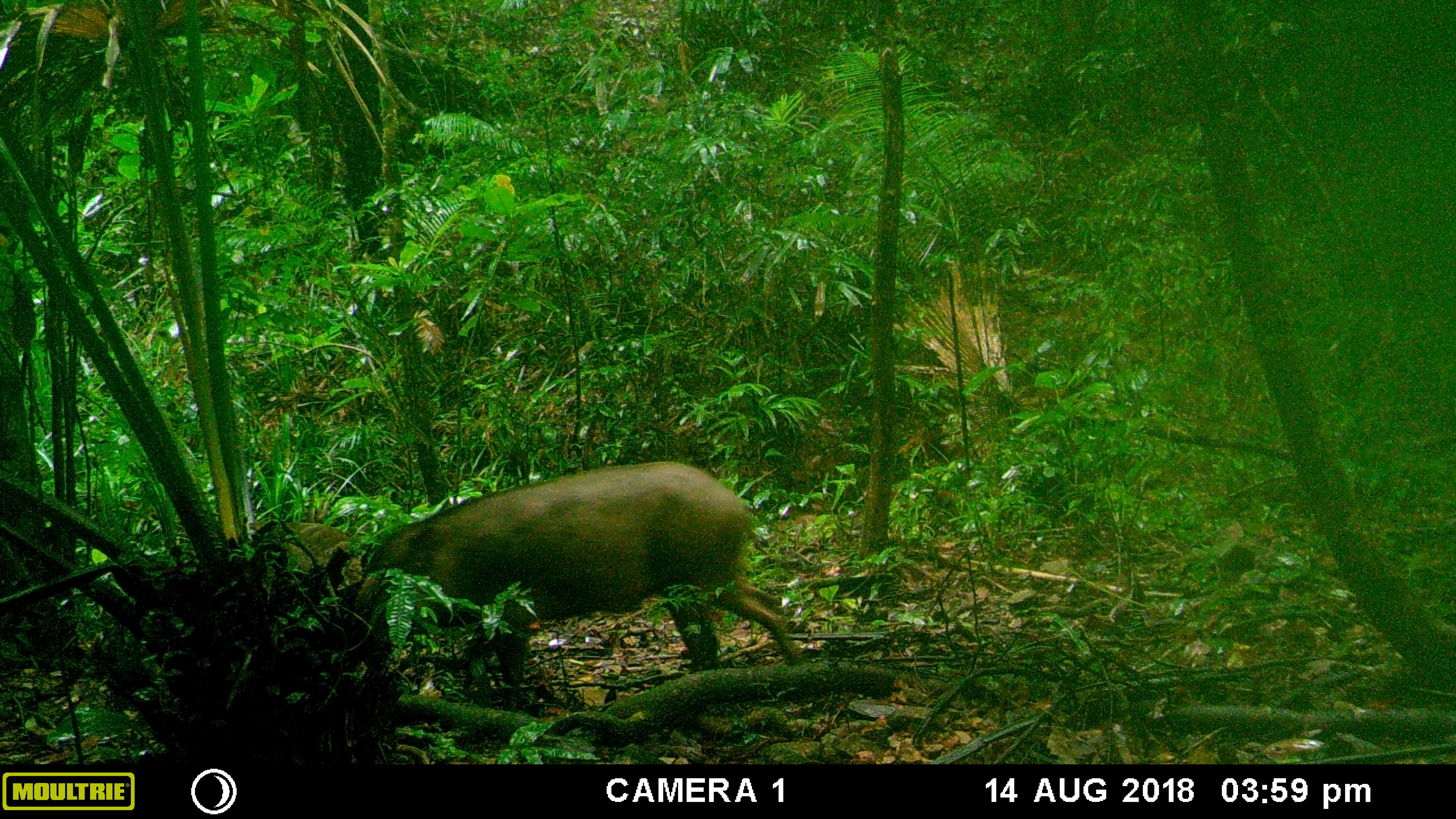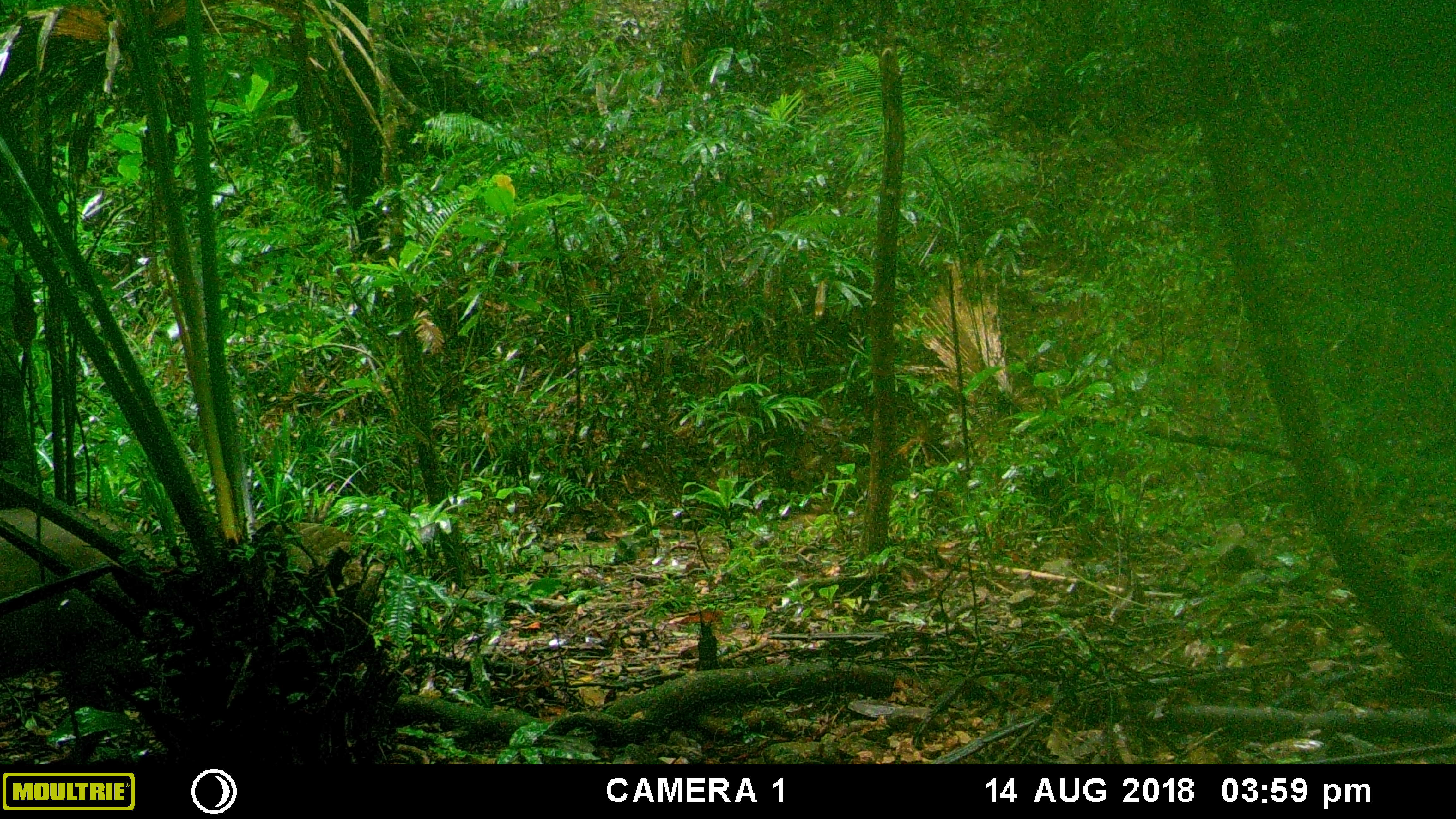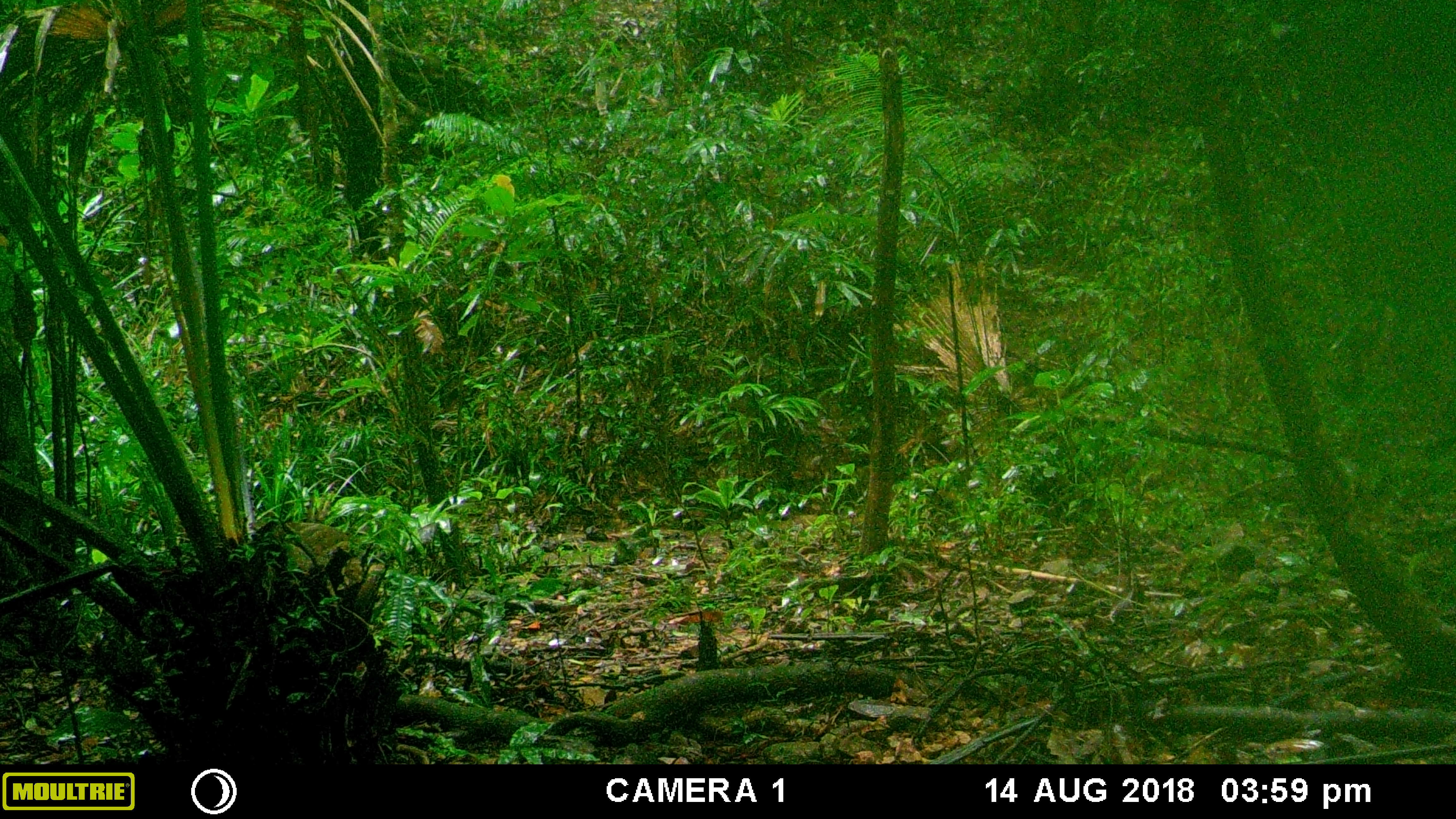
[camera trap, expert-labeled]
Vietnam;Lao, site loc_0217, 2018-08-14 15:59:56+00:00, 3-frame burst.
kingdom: Animalia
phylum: Chordata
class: Mammalia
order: Artiodactyla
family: Suidae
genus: Sus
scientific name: Sus scrofa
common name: eurasian wild pig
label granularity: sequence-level